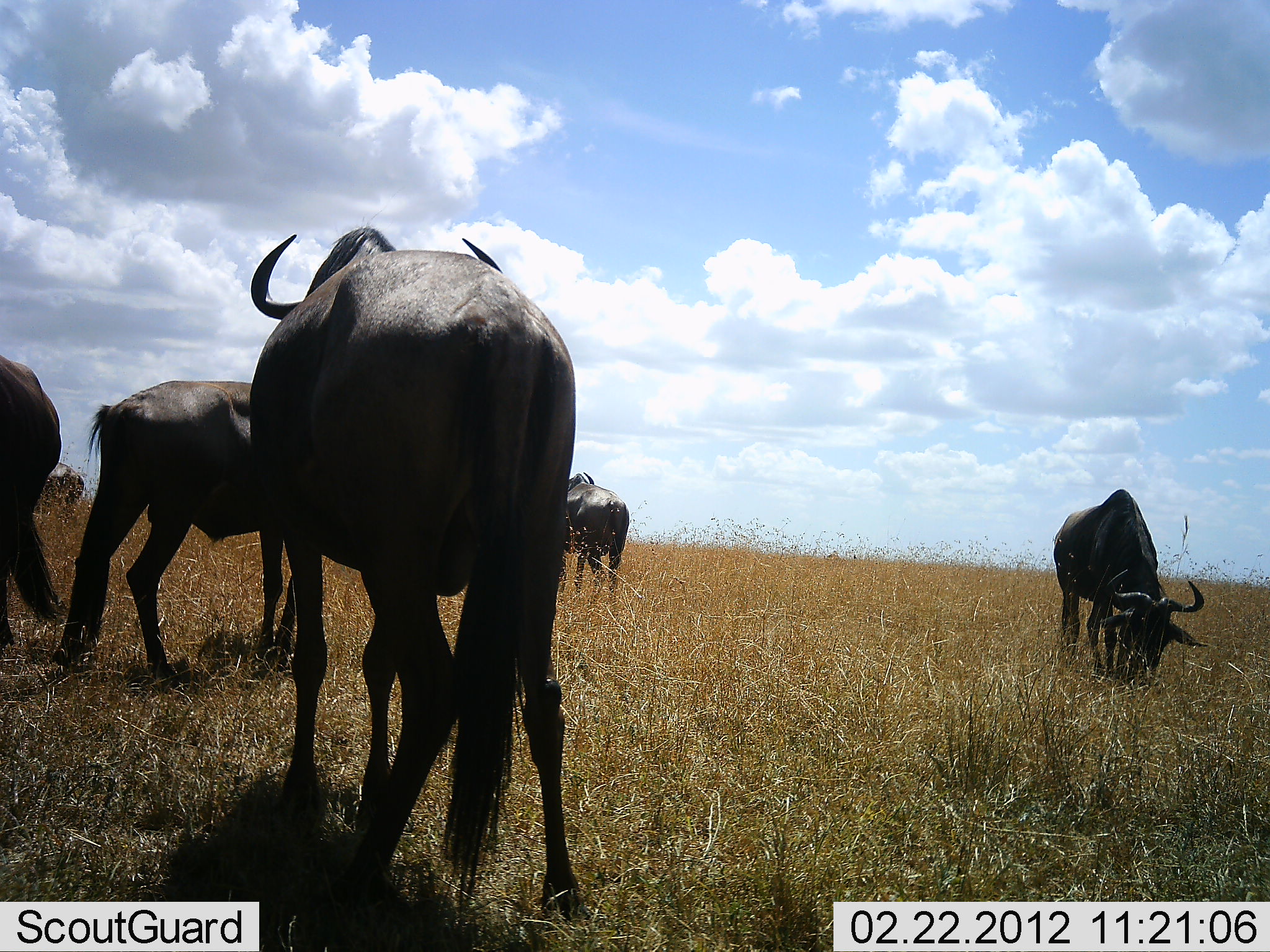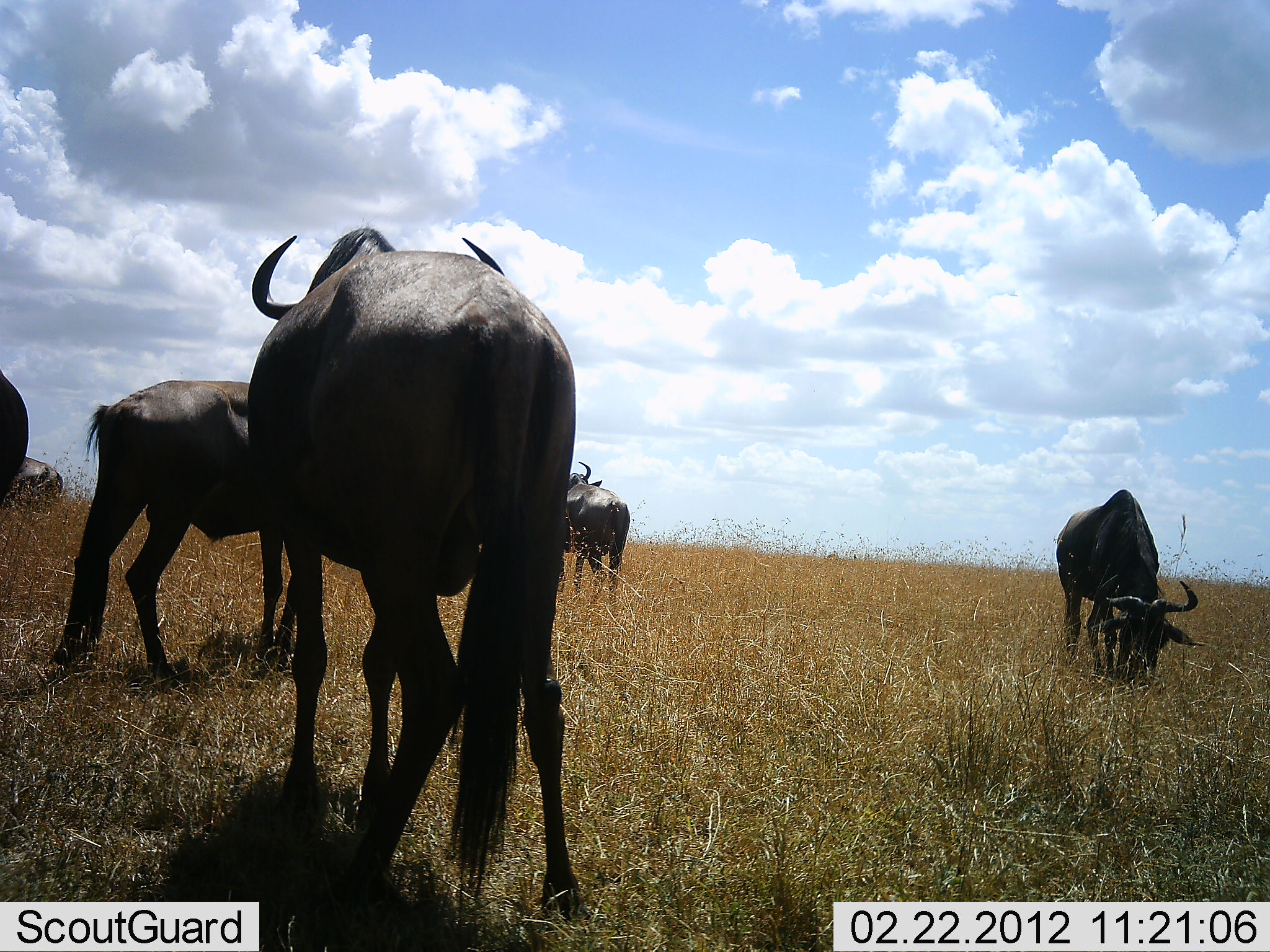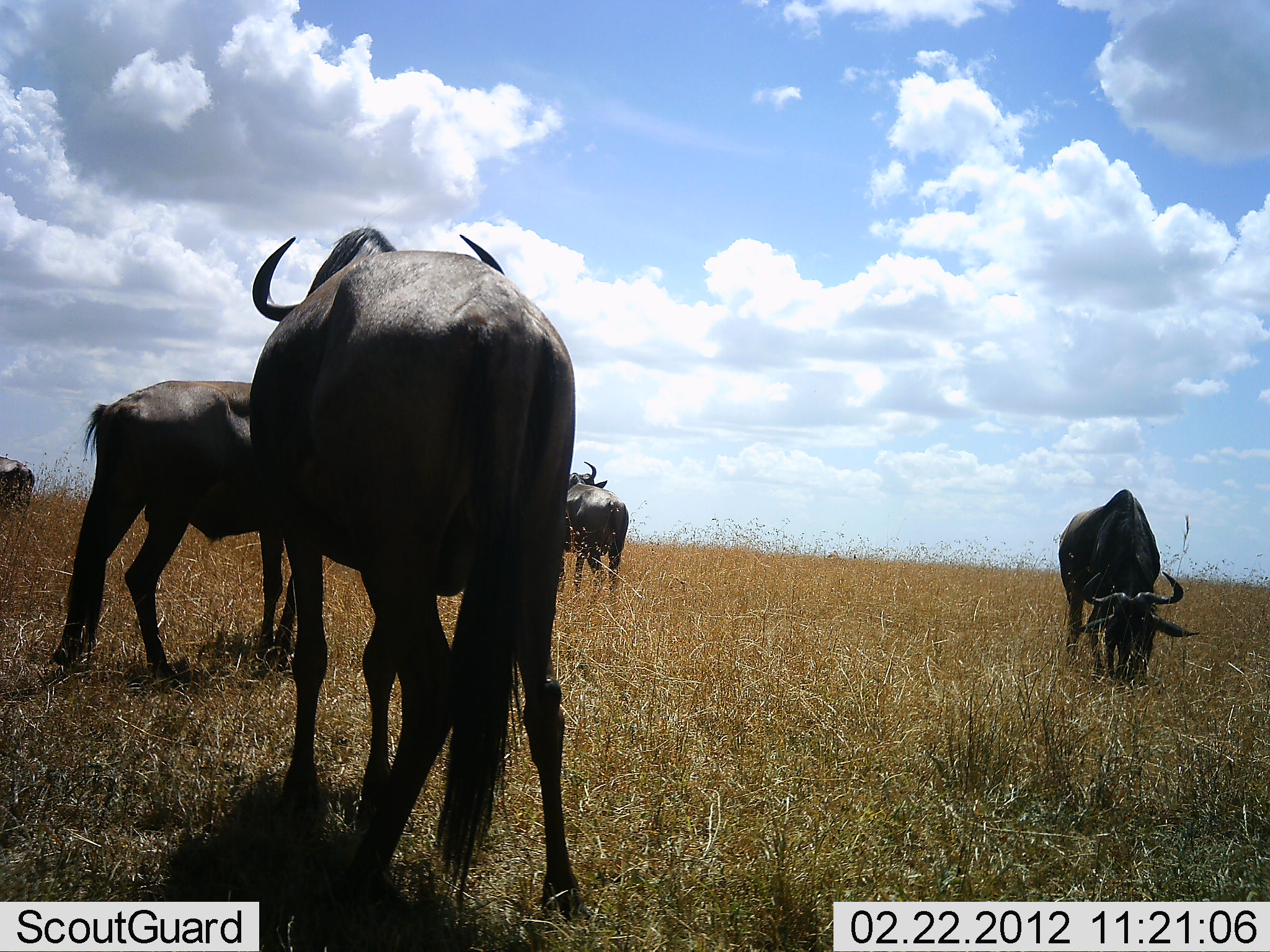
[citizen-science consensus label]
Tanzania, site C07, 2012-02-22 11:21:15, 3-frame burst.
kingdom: Animalia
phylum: Chordata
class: Mammalia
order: Artiodactyla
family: Bovidae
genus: Connochaetes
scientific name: Connochaetes taurinus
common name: blue wildebeest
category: wildebeest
Wildebeest (blue wildebeest) (Connochaetes taurinus), count 6. Behavior (volunteer vote fractions): standing 50%, resting 0%, moving 42%, interacting 0%. Young present (vote fraction): 0%. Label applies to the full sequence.